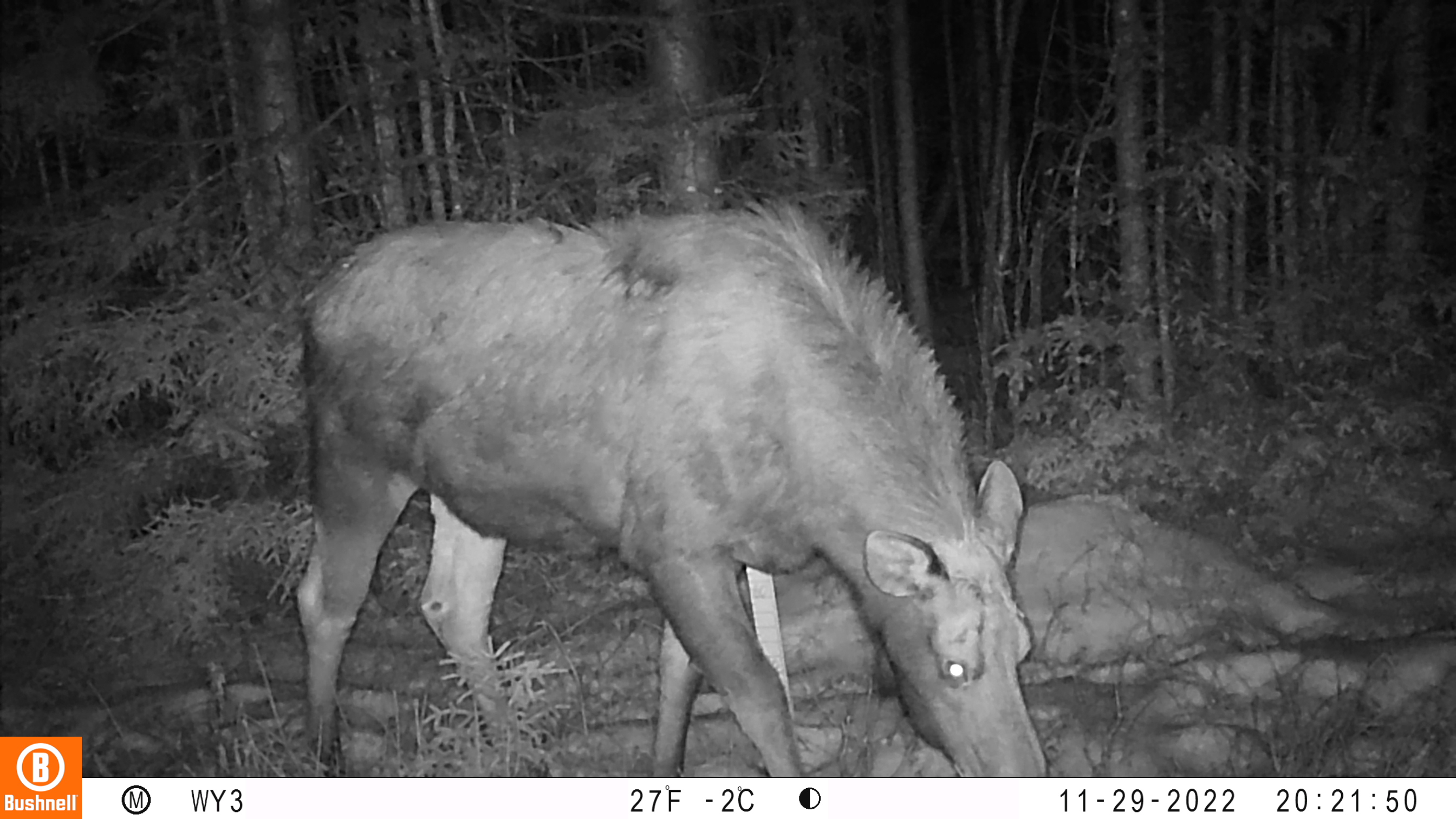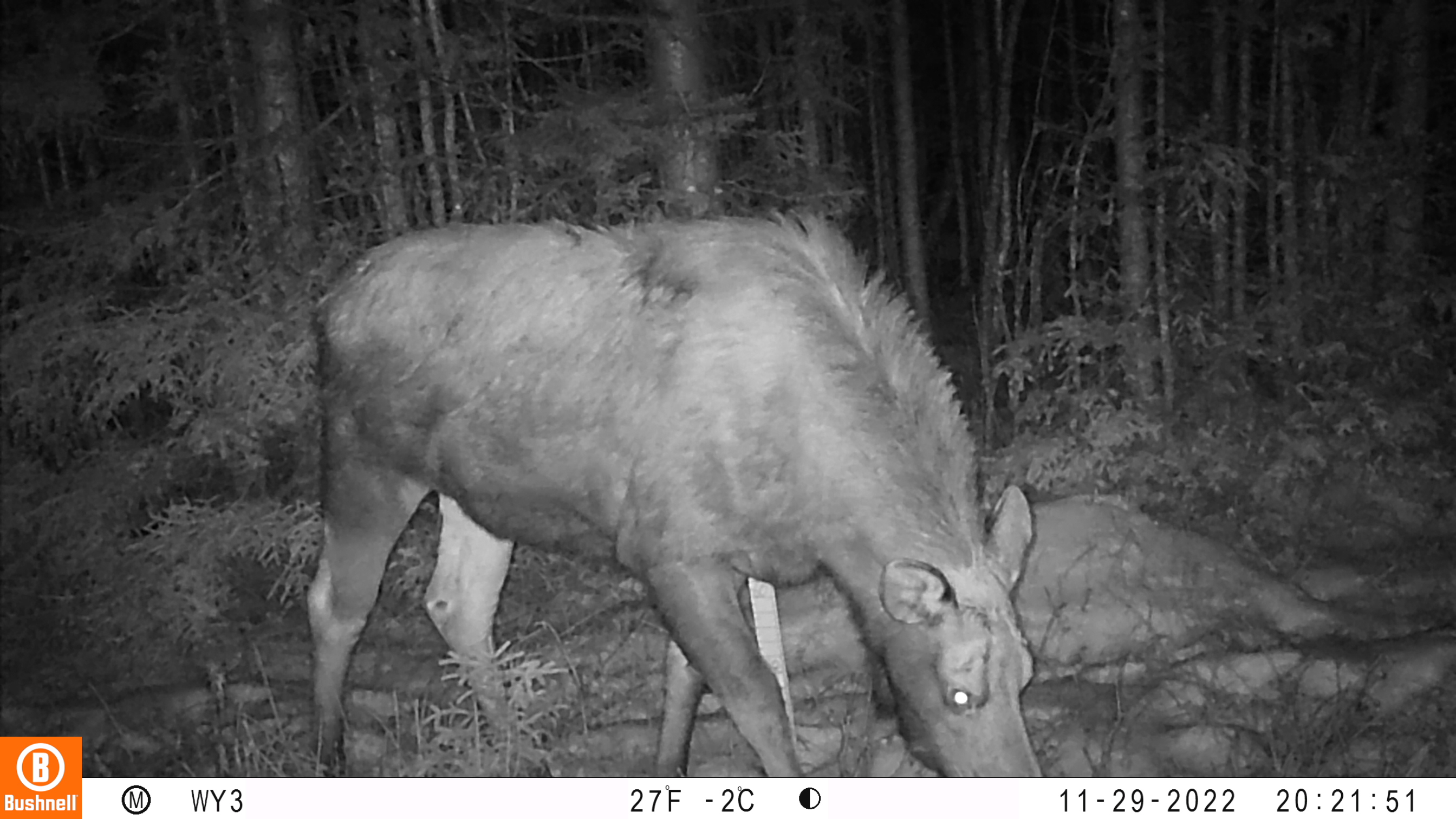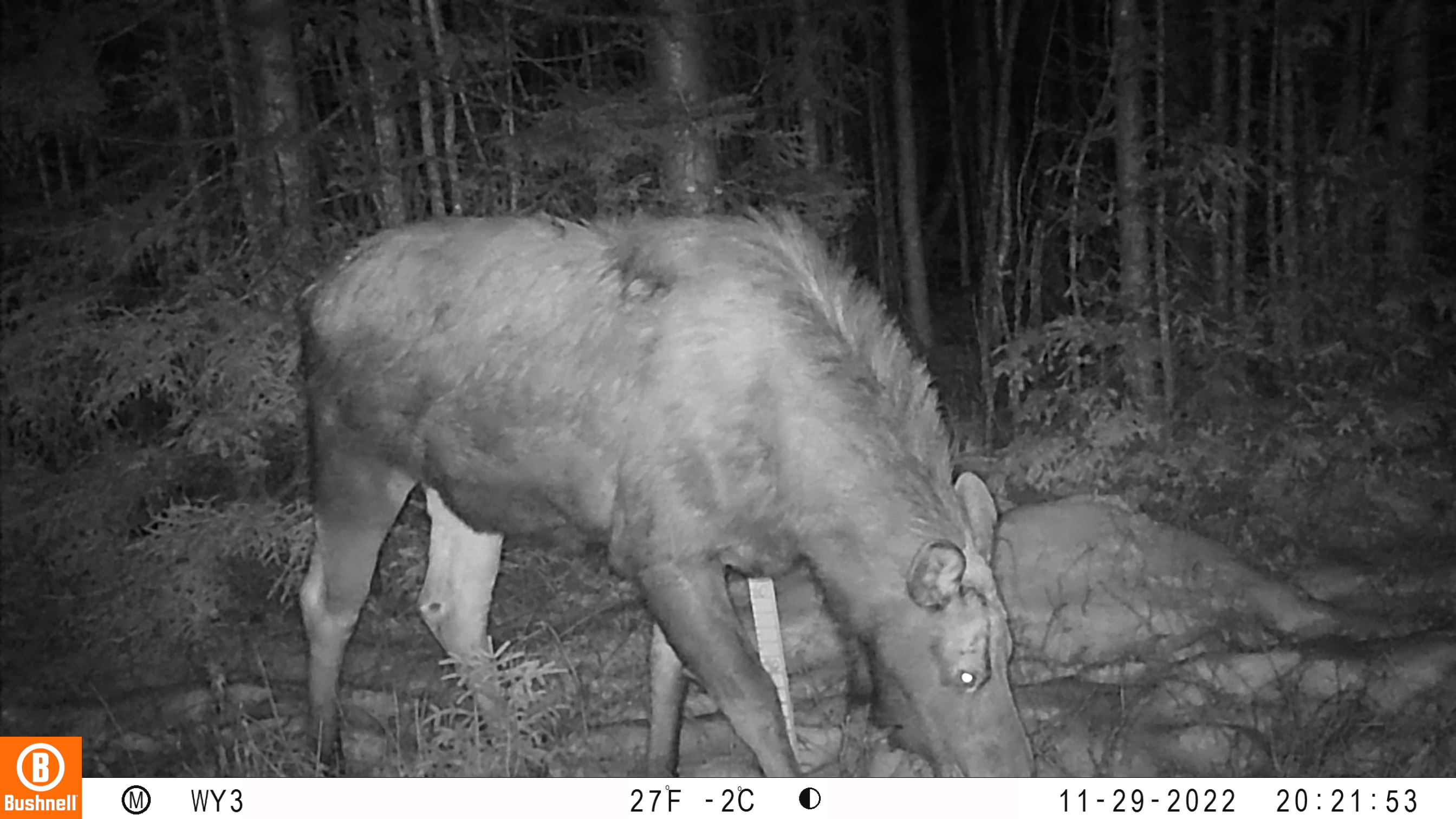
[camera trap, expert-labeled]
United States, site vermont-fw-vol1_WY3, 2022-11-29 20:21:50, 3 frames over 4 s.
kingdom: Animalia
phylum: Chordata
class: Mammalia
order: Artiodactyla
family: Cervidae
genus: Alces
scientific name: Alces alces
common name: moose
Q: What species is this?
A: Moose (Alces alces).